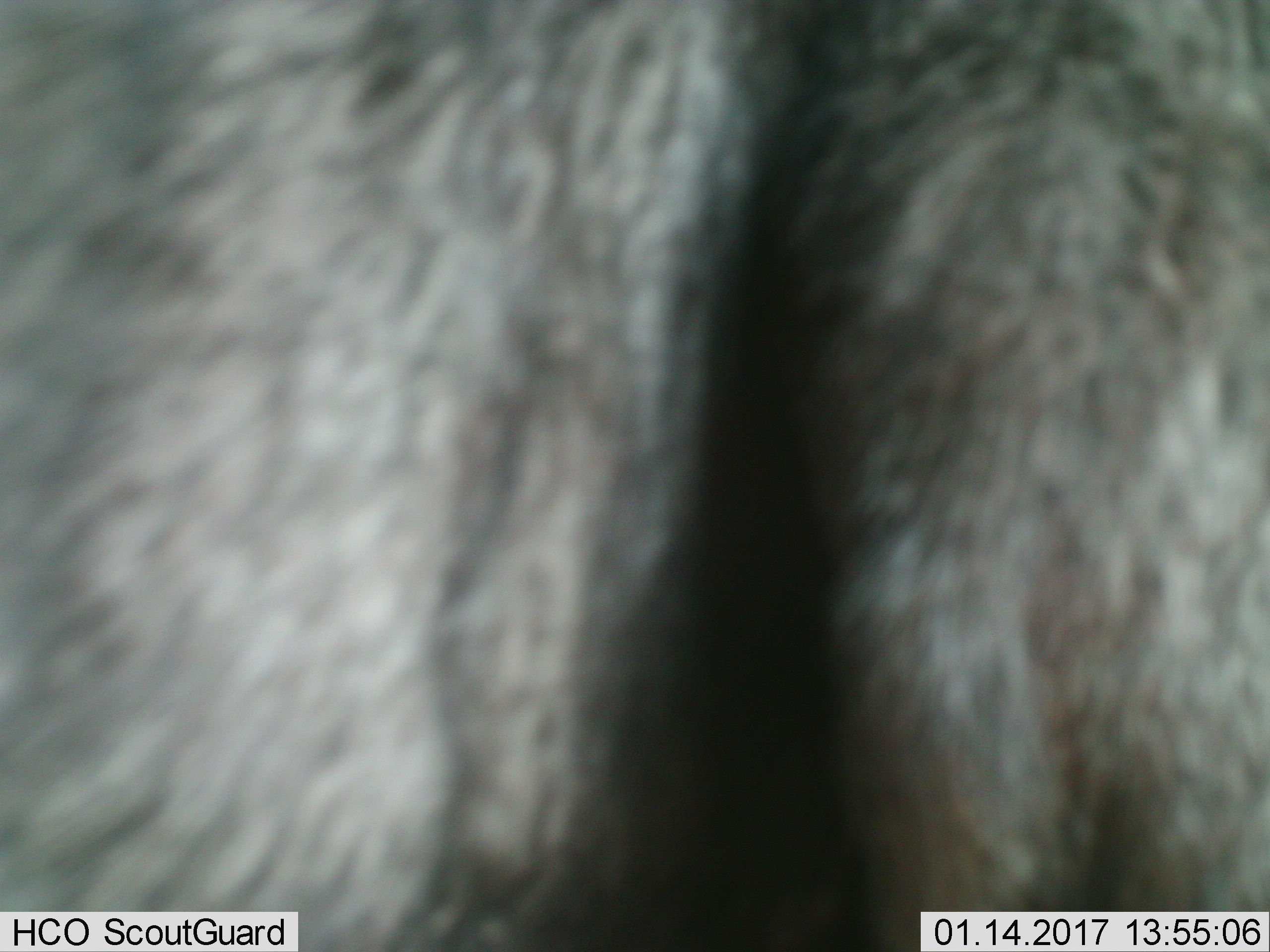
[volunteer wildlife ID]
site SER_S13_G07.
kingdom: Animalia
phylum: Chordata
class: Mammalia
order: Artiodactyla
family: Bovidae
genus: Connochaetes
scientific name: Connochaetes taurinus taurinus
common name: blue wildebeest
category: wildebeestblue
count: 1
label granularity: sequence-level